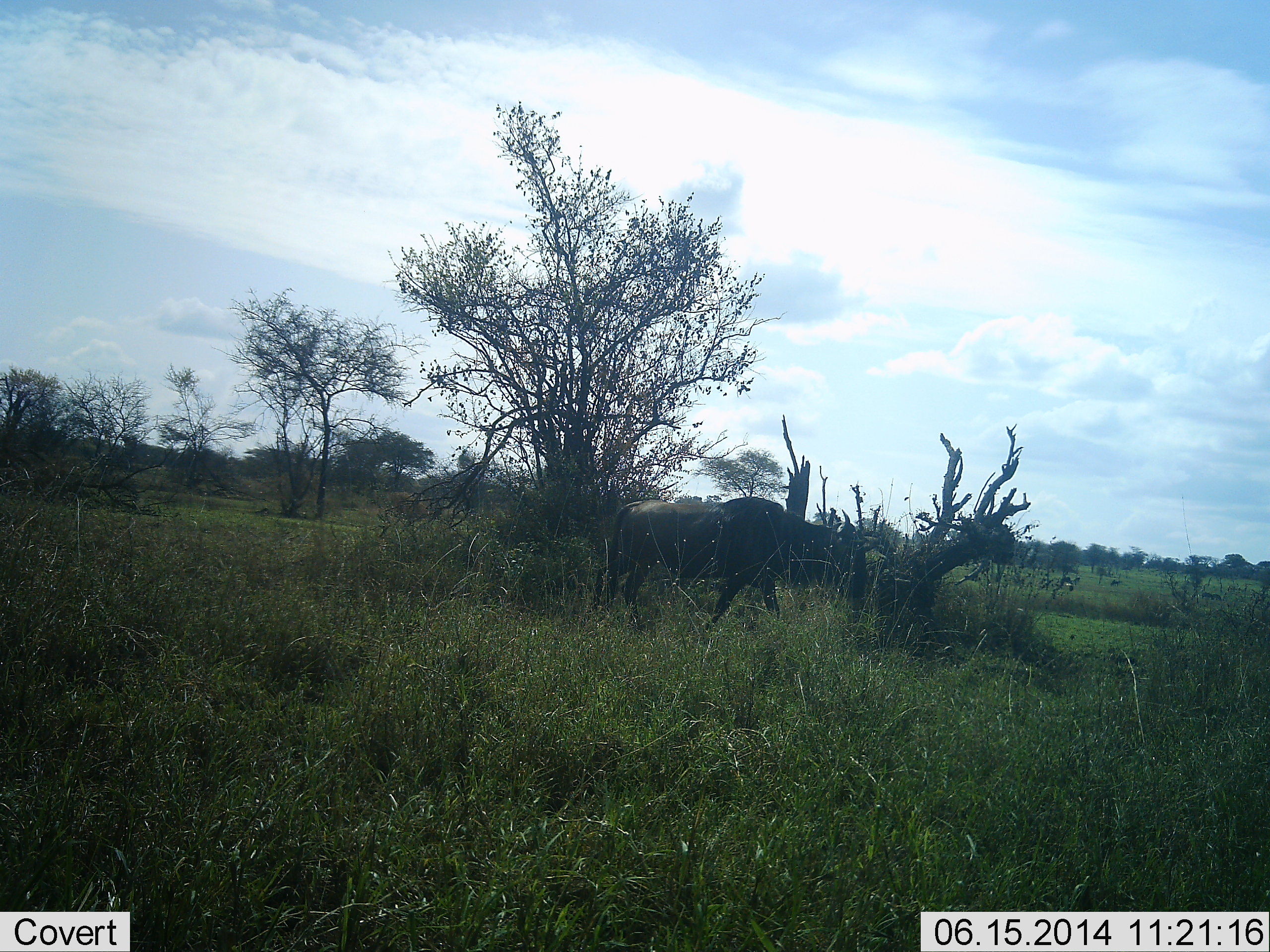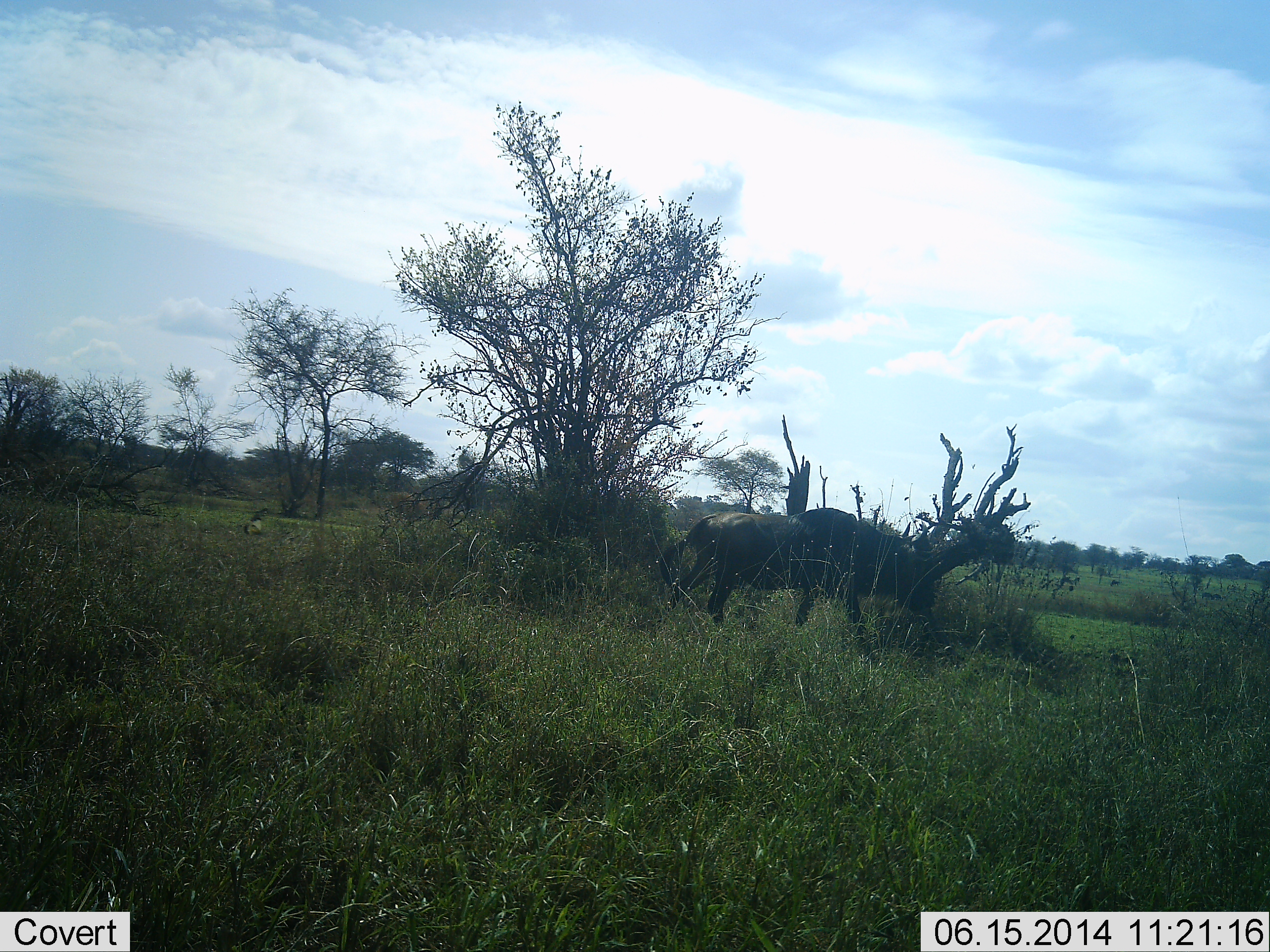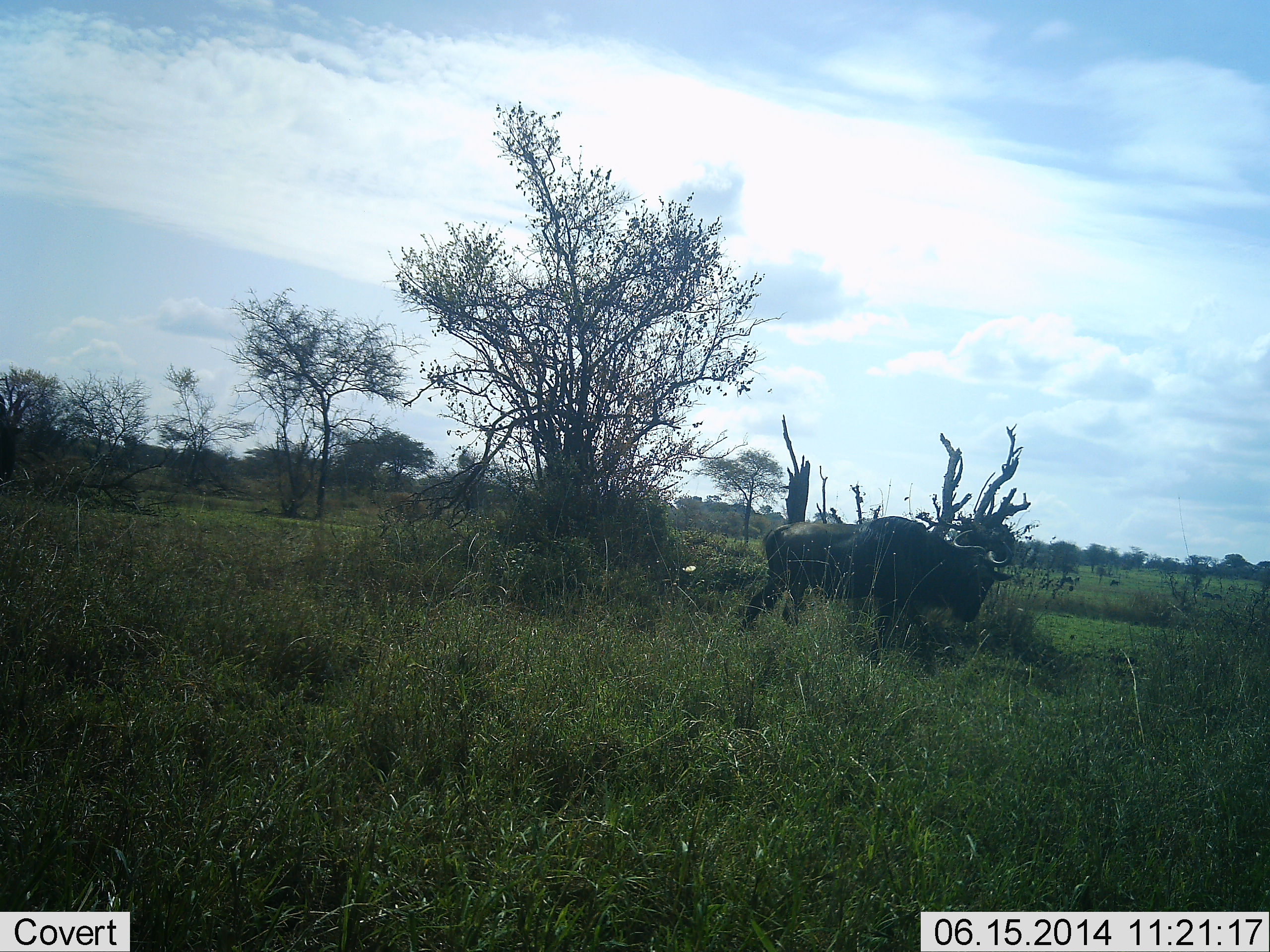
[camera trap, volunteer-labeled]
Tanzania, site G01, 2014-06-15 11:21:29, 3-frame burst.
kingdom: Animalia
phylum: Chordata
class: Mammalia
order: Artiodactyla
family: Bovidae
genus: Connochaetes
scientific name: Connochaetes taurinus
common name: blue wildebeest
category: wildebeest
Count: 1.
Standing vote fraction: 10%.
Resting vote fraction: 0%.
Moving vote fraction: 100%.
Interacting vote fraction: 0%.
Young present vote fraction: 0%.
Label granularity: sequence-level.